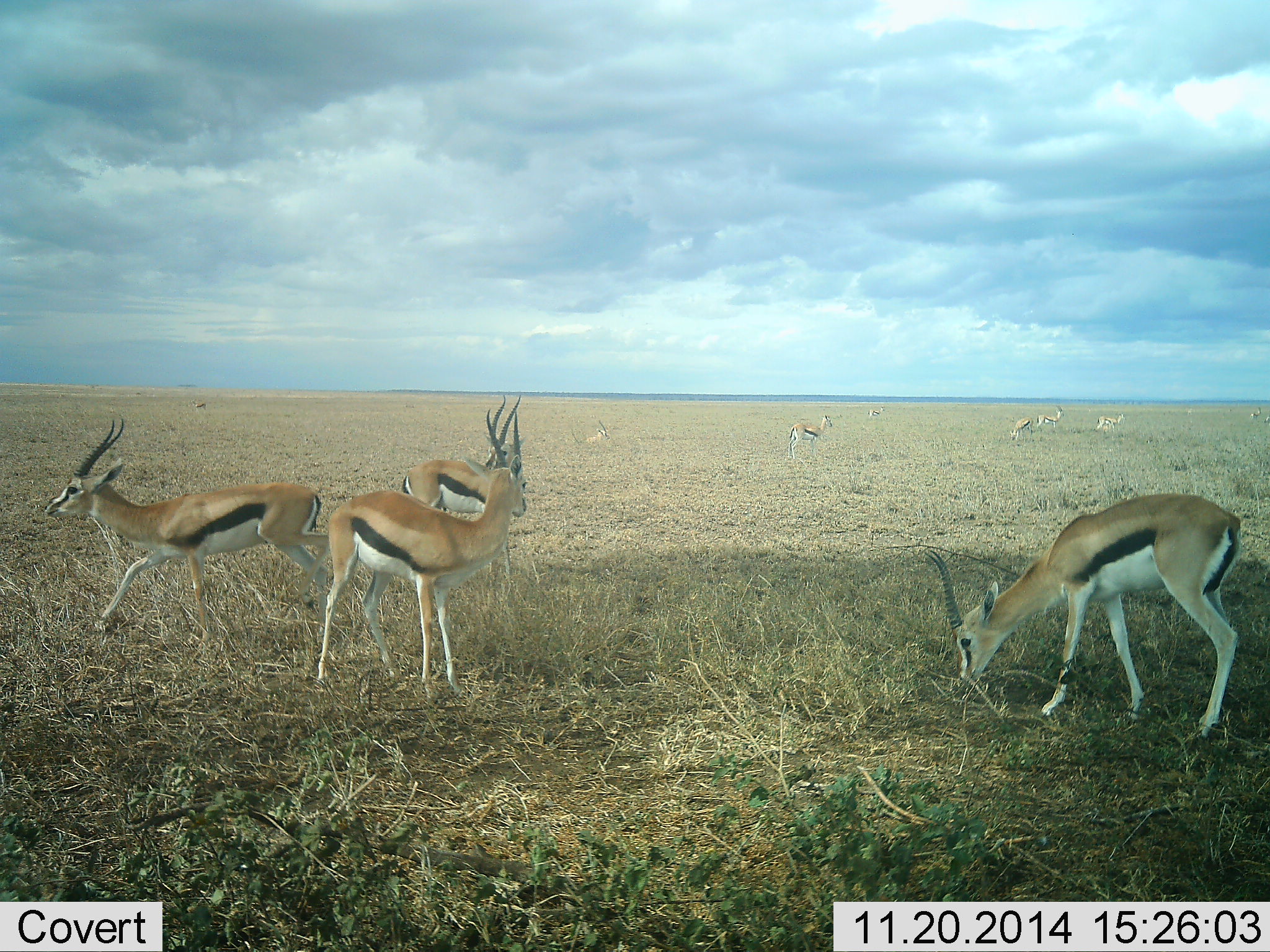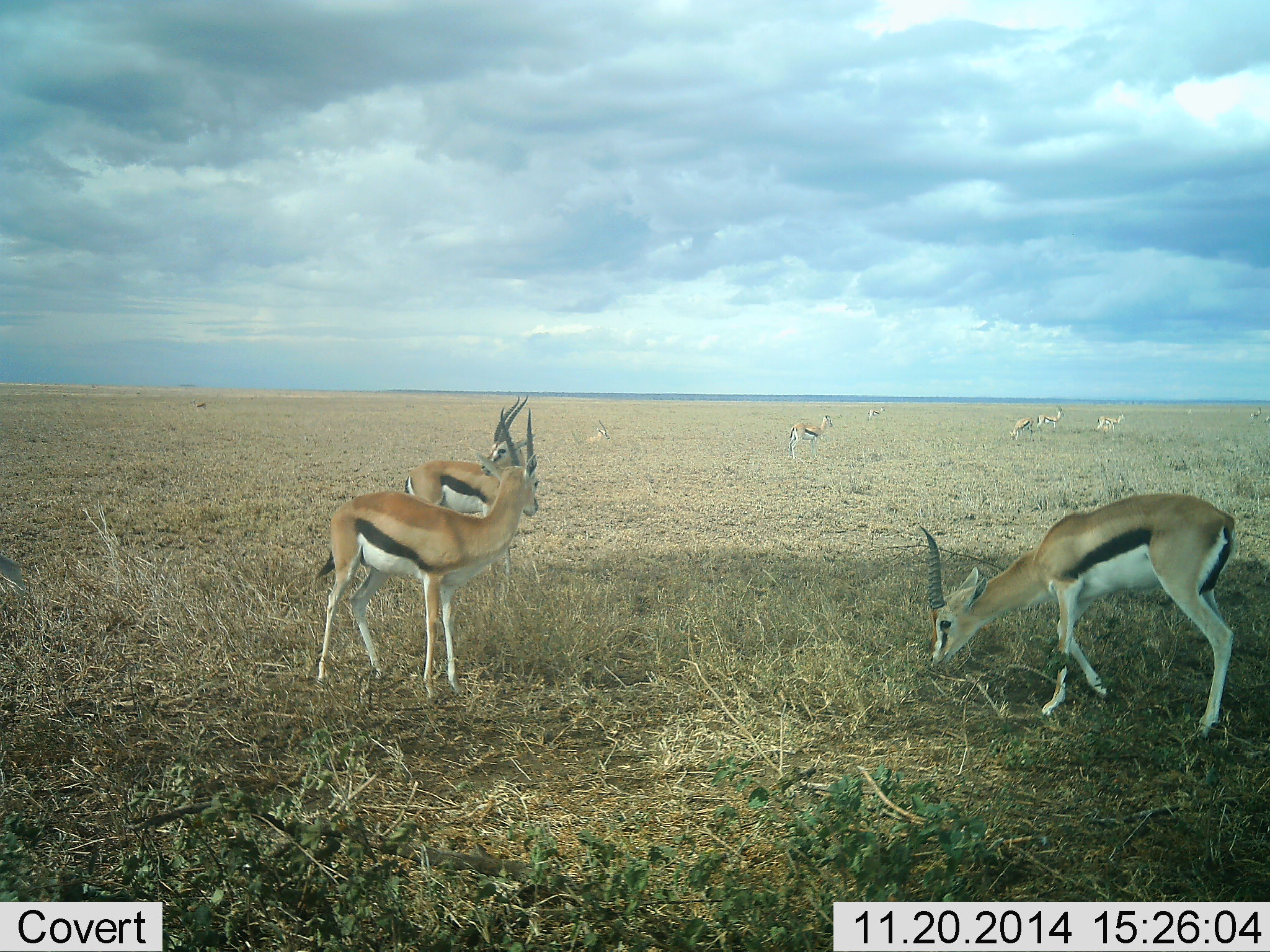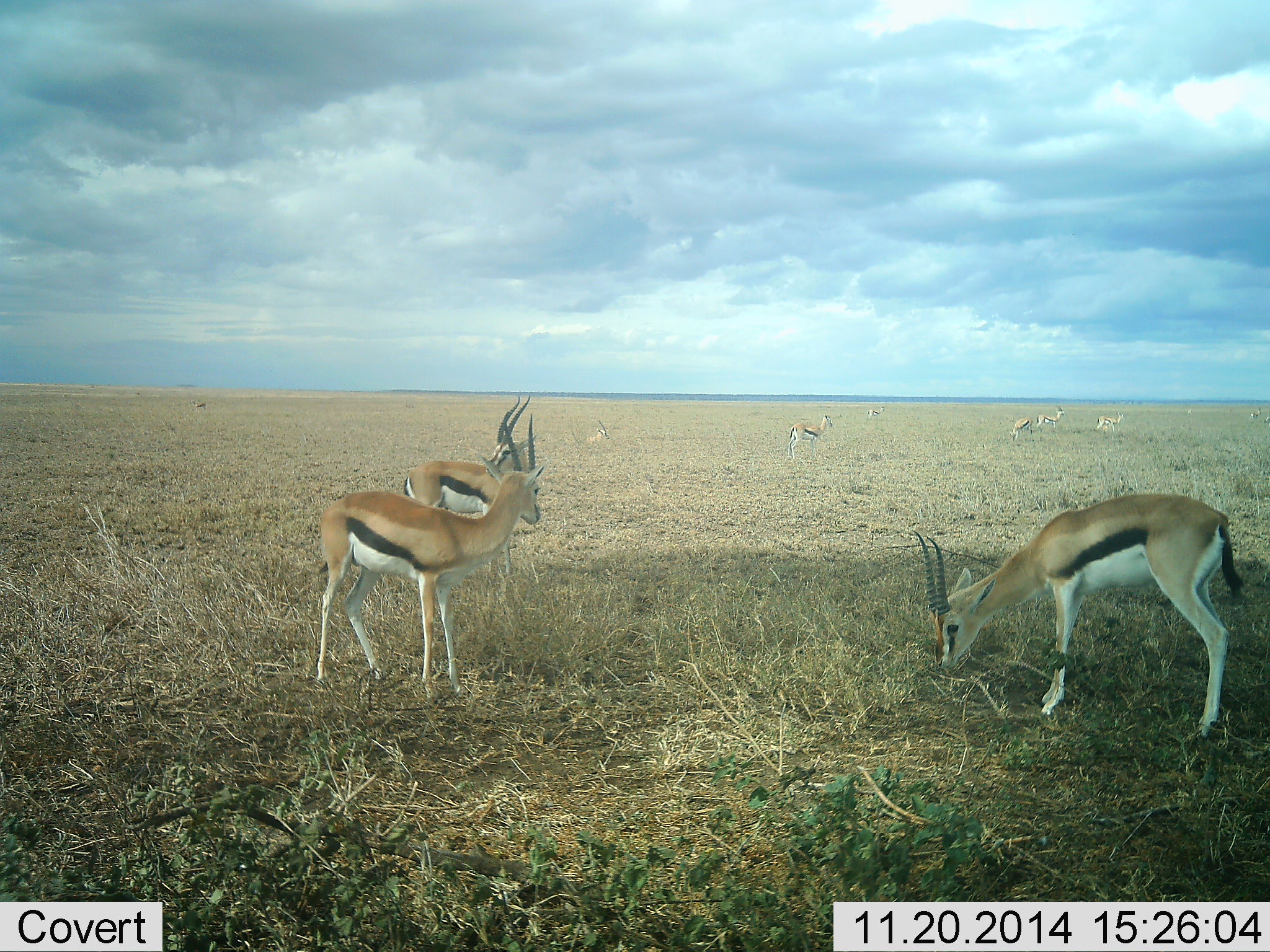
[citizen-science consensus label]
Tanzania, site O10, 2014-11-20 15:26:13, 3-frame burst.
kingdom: Animalia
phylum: Chordata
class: Mammalia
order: Artiodactyla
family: Bovidae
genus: Eudorcas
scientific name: Eudorcas thomsonii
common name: thomson's gazelle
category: gazellethomsons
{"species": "gazellethomsons (thomson's gazelle) (Eudorcas thomsonii)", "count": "10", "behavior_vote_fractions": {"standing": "60%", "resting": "30%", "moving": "70%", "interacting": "10%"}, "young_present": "0%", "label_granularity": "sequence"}